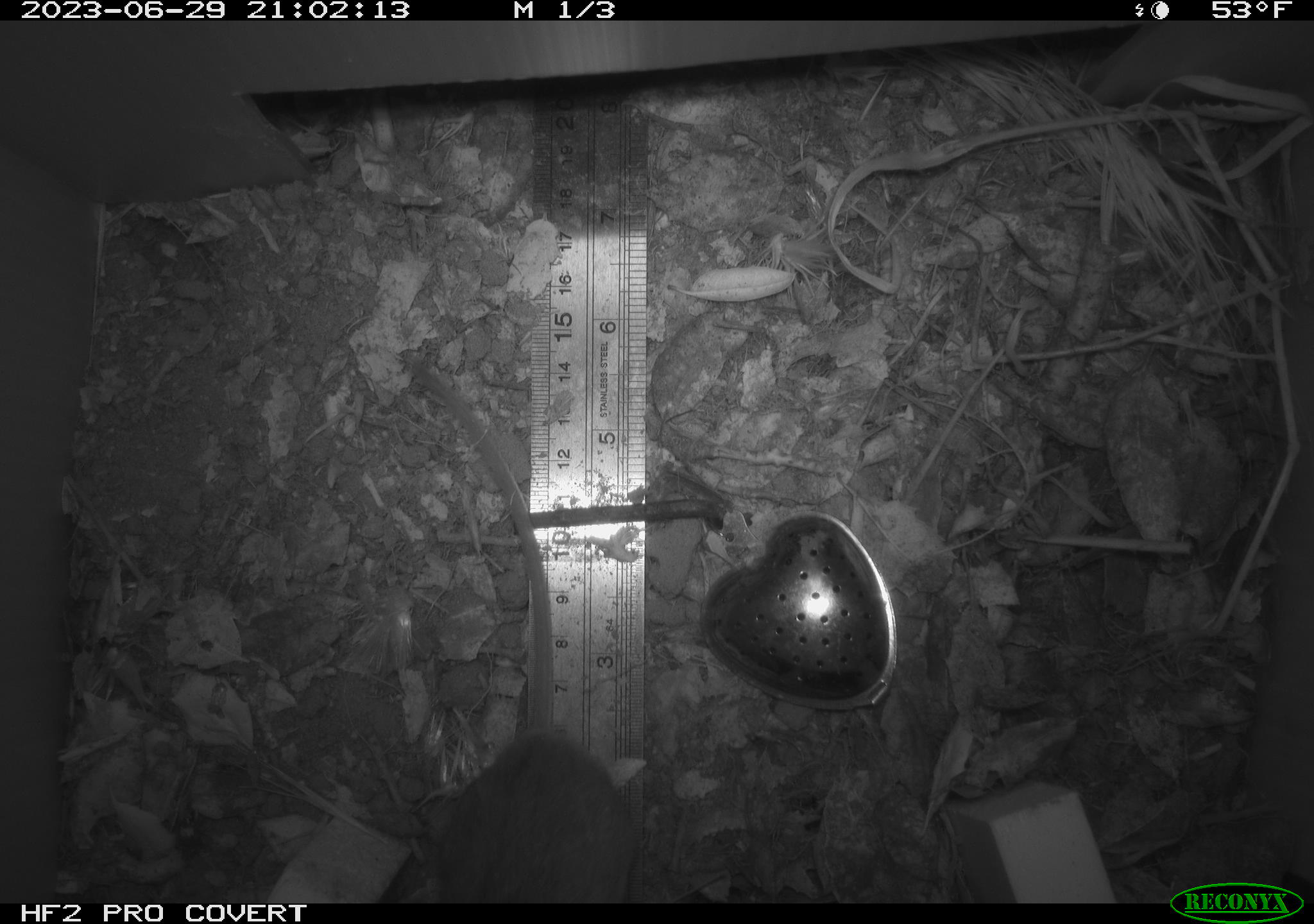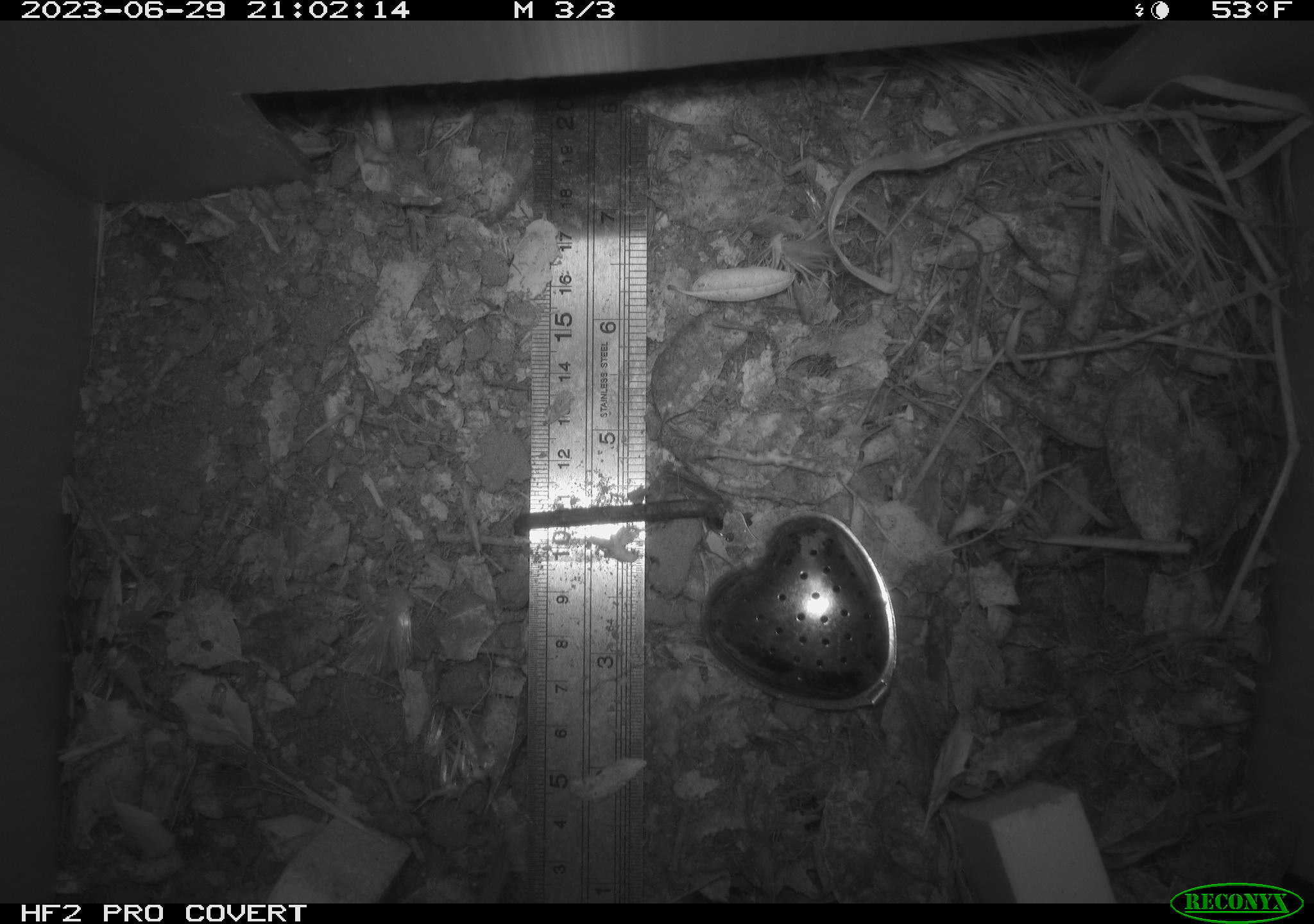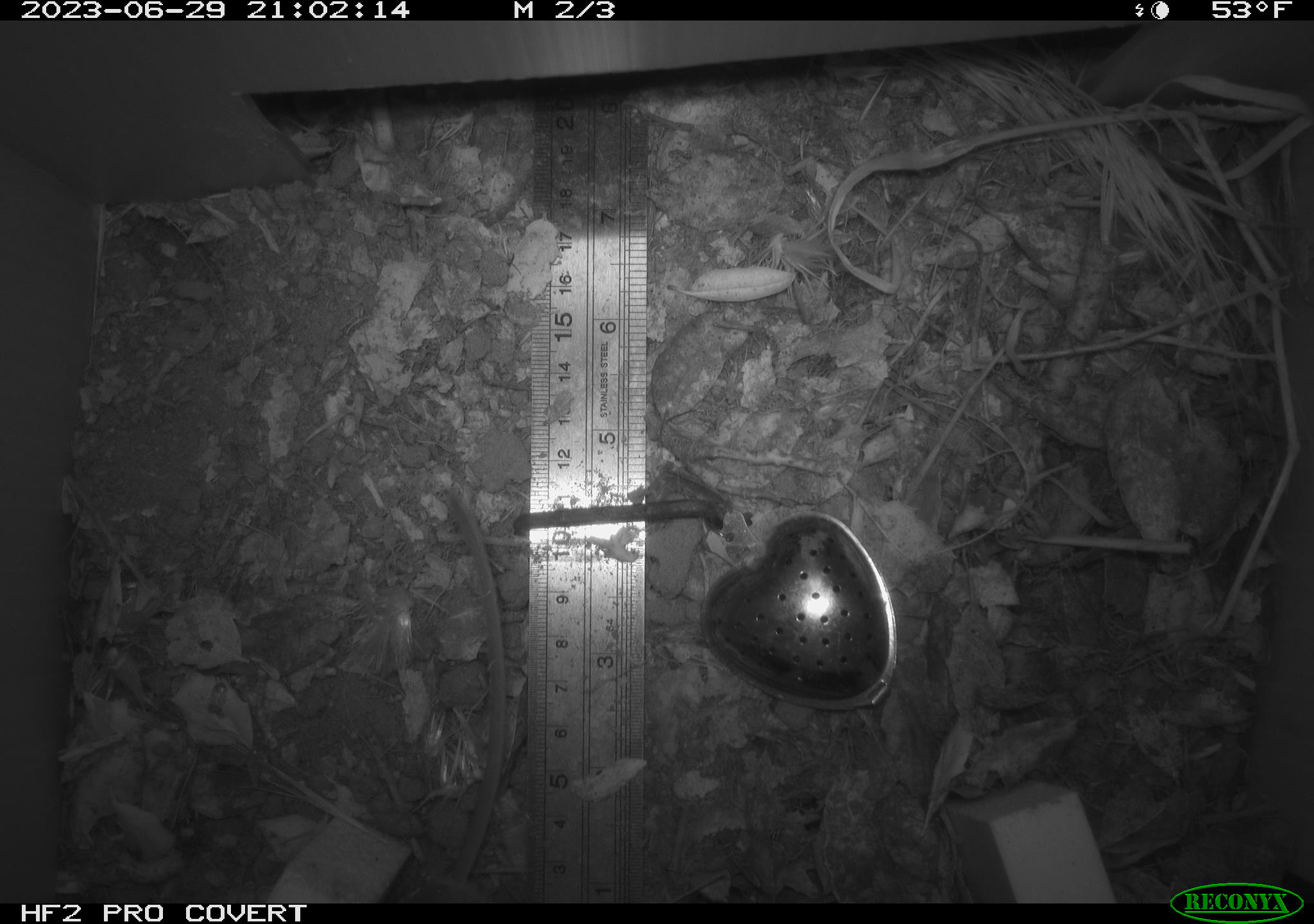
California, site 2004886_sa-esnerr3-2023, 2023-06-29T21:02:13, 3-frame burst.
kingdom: Animalia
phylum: Chordata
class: Mammalia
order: Rodentia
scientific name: Rodentia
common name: mouse species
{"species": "mouse species (Rodentia)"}